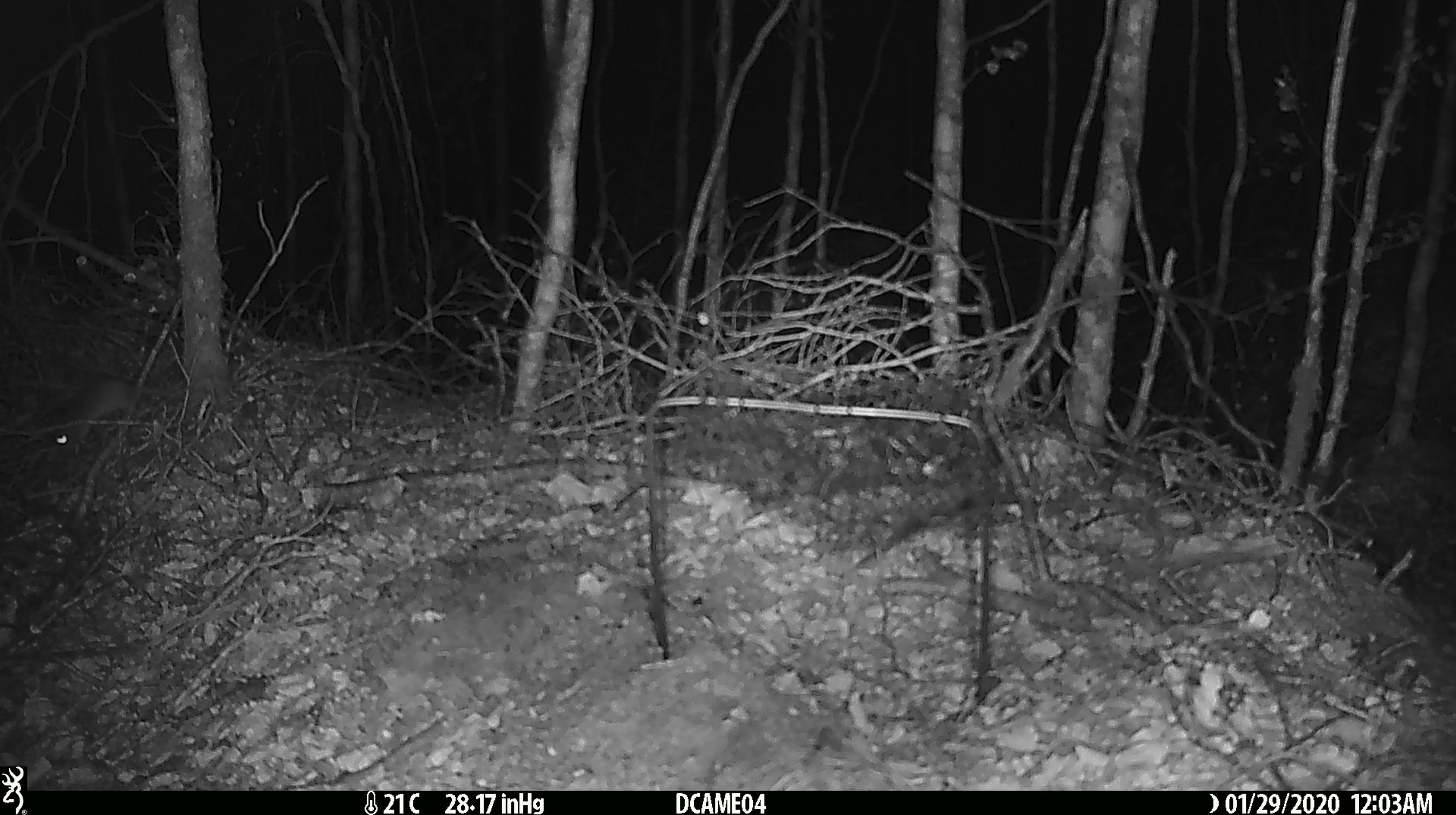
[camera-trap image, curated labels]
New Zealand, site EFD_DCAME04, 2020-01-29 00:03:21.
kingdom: Animalia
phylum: Chordata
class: Mammalia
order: Rodentia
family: Muridae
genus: Mus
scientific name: Mus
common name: mouse